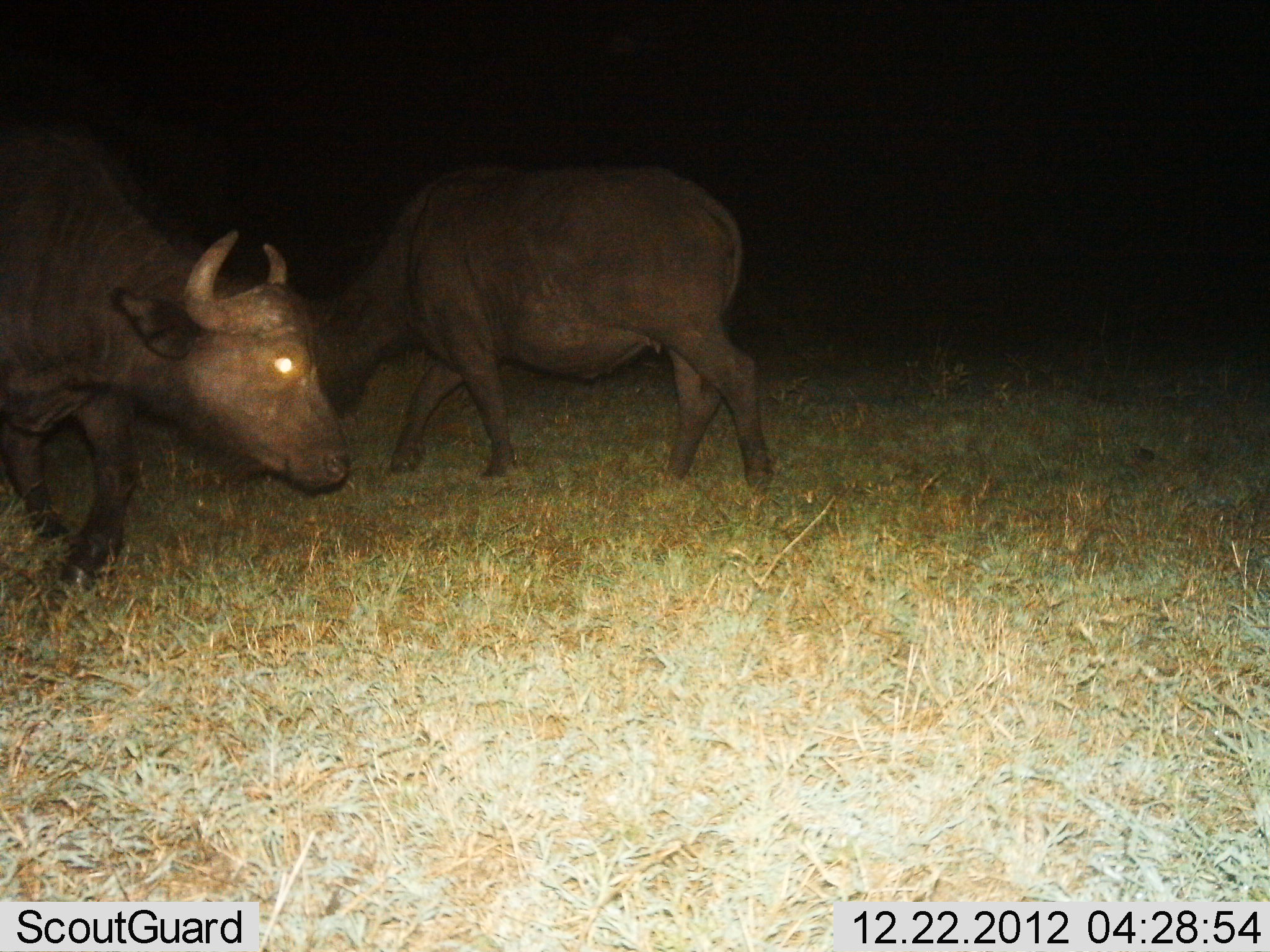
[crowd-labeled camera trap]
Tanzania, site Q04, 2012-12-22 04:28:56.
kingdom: Animalia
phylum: Chordata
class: Mammalia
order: Artiodactyla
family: Bovidae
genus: Syncerus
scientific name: Syncerus caffer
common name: cape buffalo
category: buffalo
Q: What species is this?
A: Buffalo (cape buffalo) (Syncerus caffer).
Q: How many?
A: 2.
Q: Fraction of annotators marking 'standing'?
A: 19%.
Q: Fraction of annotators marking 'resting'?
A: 0%.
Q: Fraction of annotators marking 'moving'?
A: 71%.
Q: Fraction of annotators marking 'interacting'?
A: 0%.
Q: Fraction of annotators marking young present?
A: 0%.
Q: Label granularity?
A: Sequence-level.